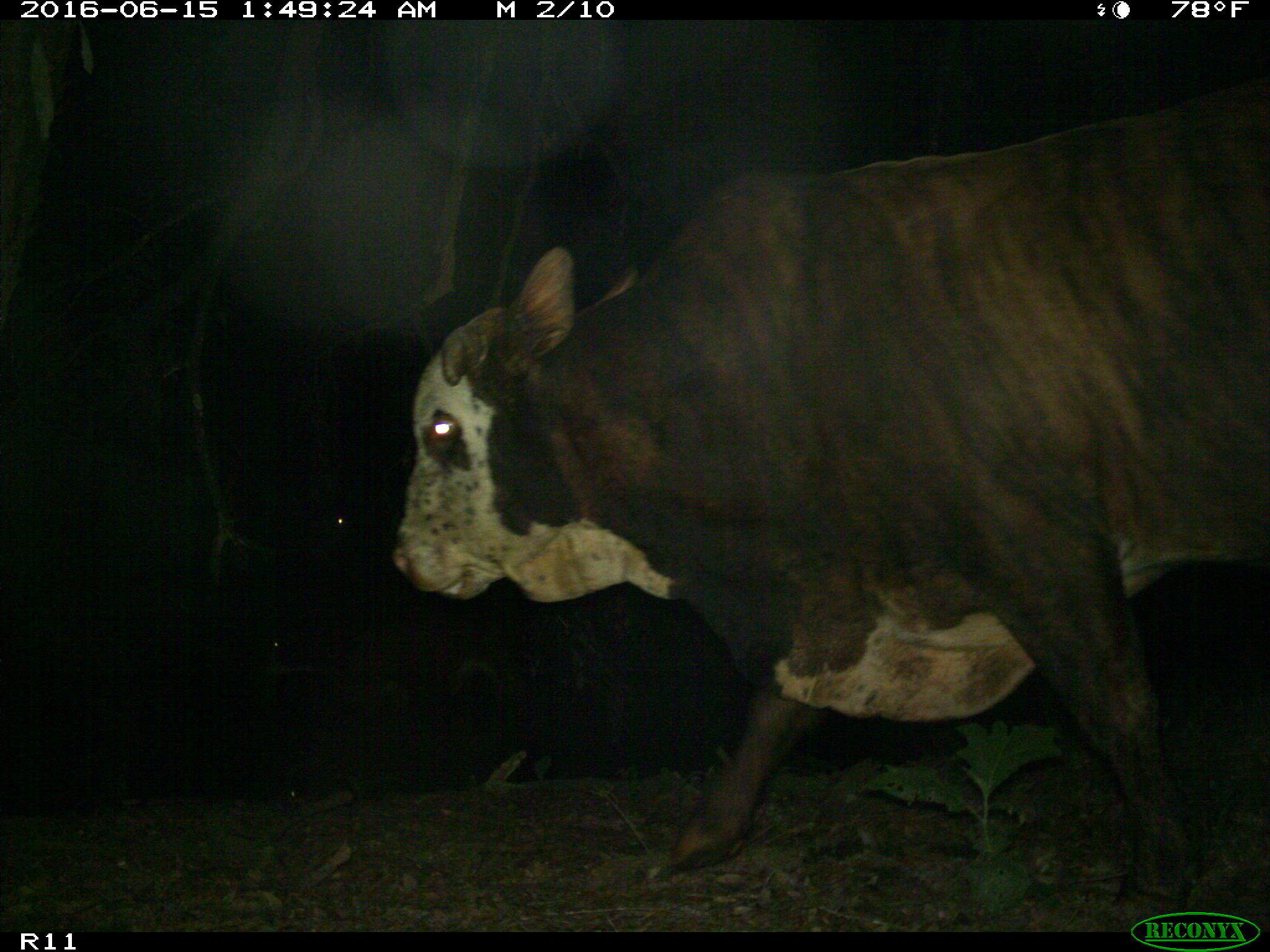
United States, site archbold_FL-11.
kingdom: Animalia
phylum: Chordata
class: Mammalia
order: Artiodactyla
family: Bovidae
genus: Bos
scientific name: Bos taurus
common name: domestic cow